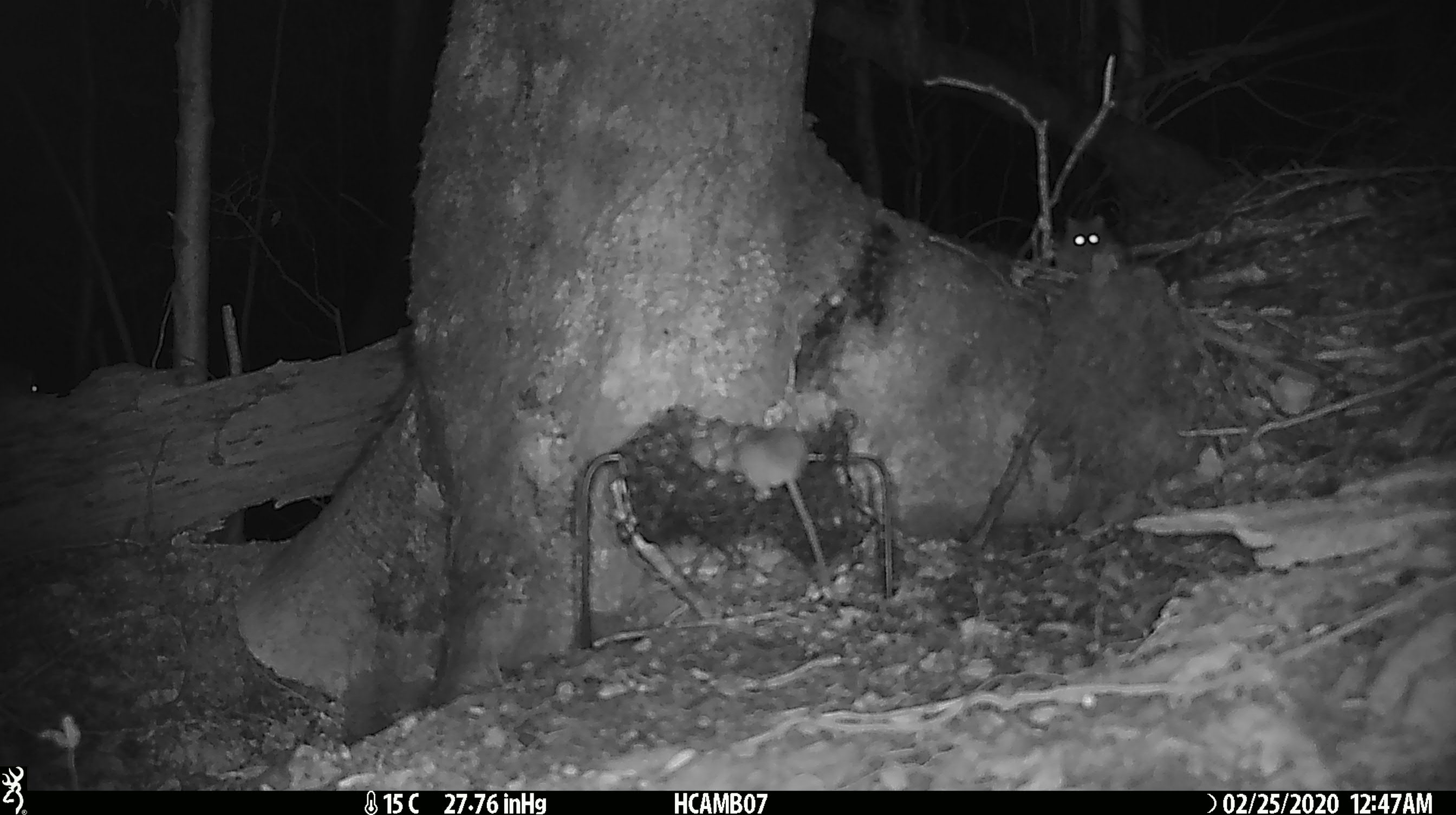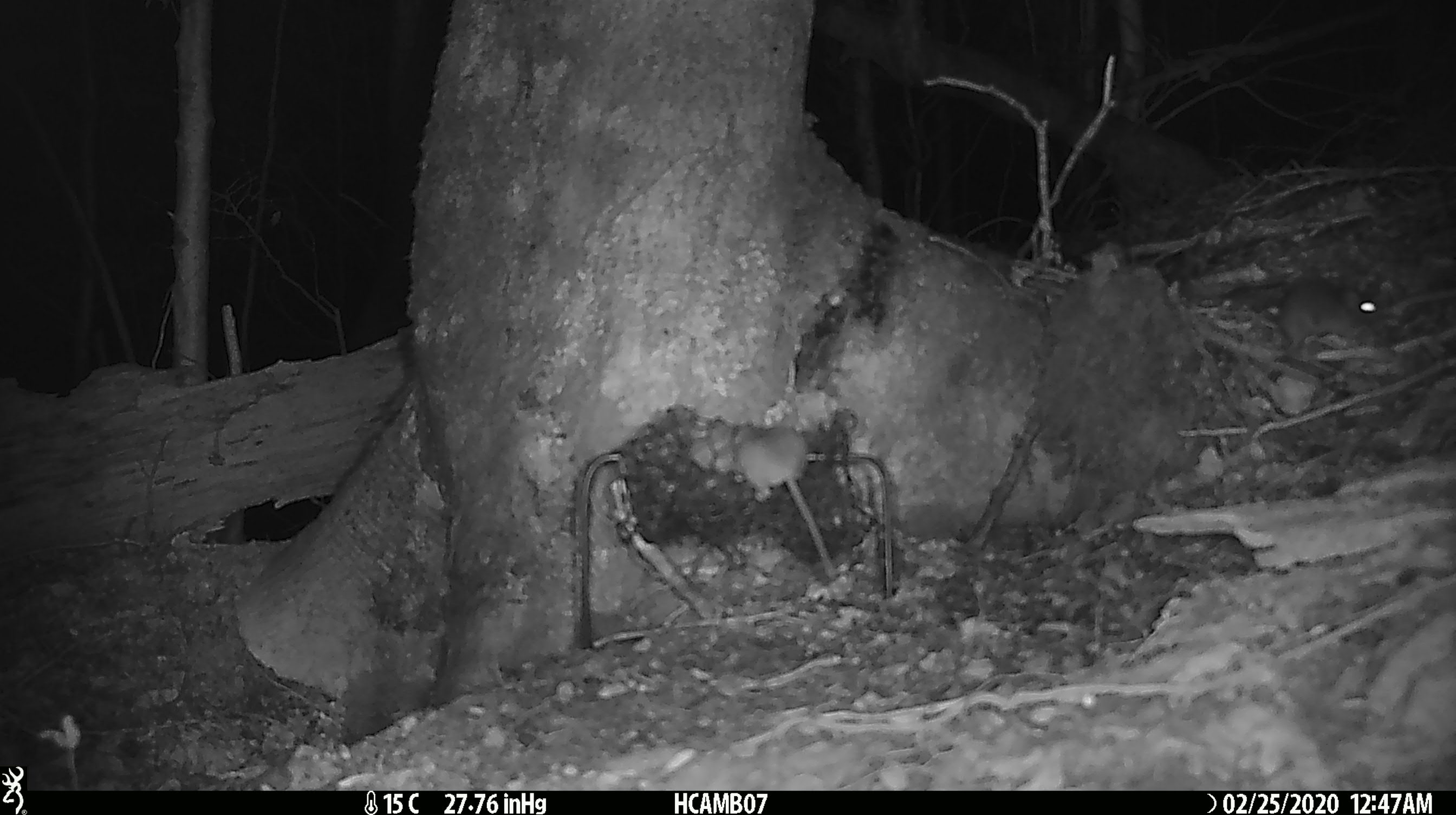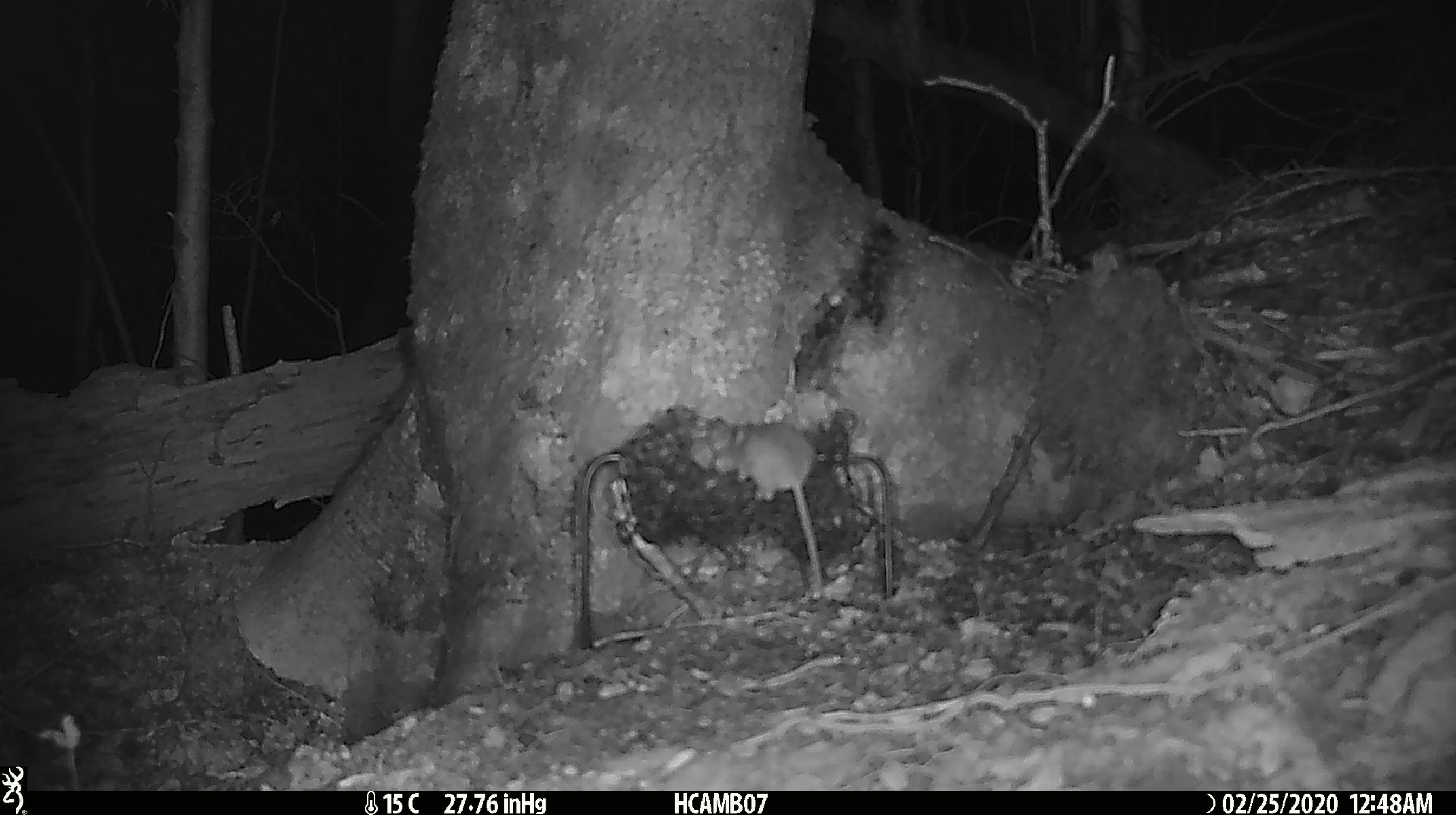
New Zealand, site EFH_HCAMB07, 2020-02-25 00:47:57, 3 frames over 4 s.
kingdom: Animalia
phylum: Chordata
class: Mammalia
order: Rodentia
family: Muridae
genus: Mus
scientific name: Mus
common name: mouse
Mouse (Mus).